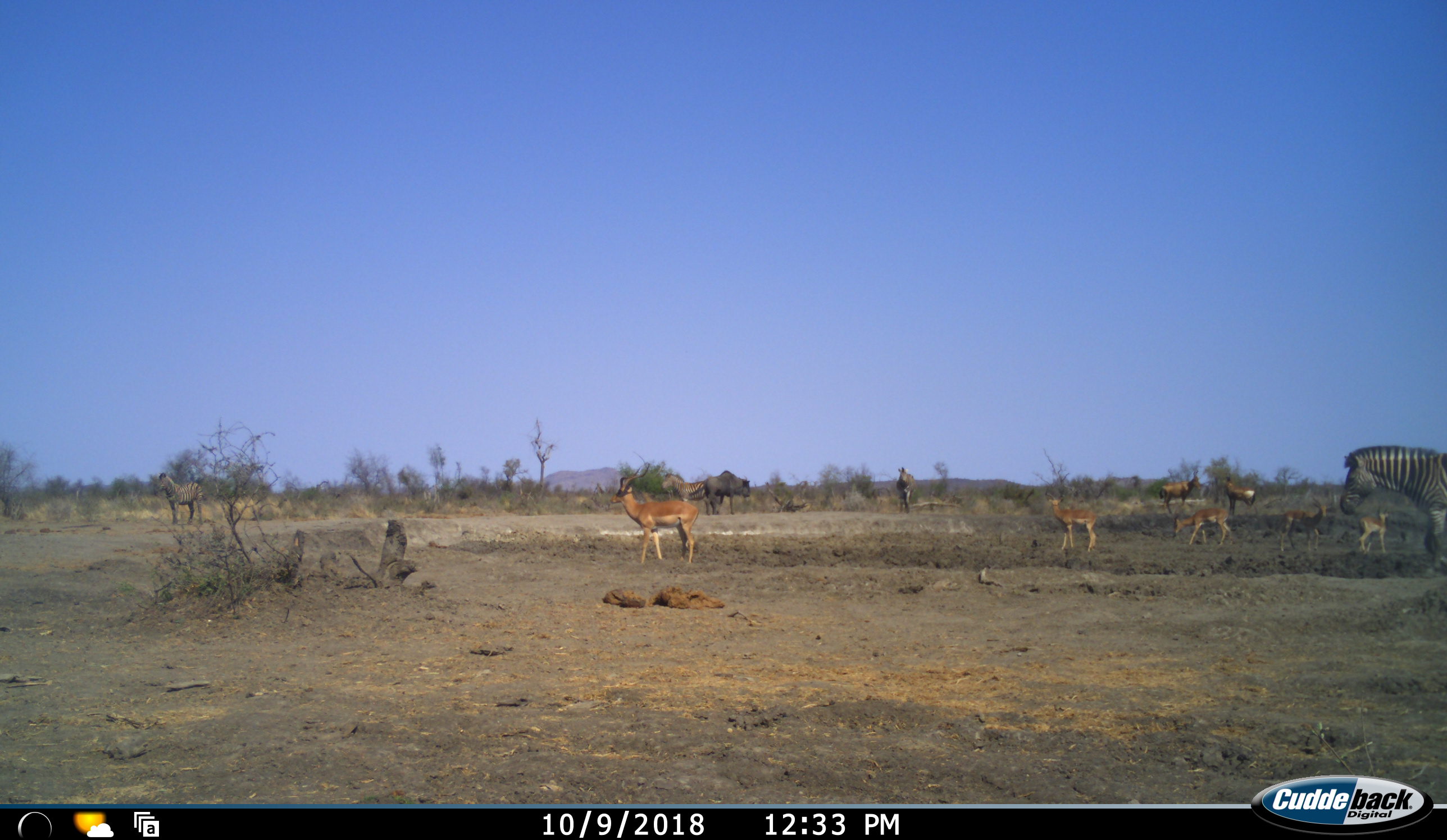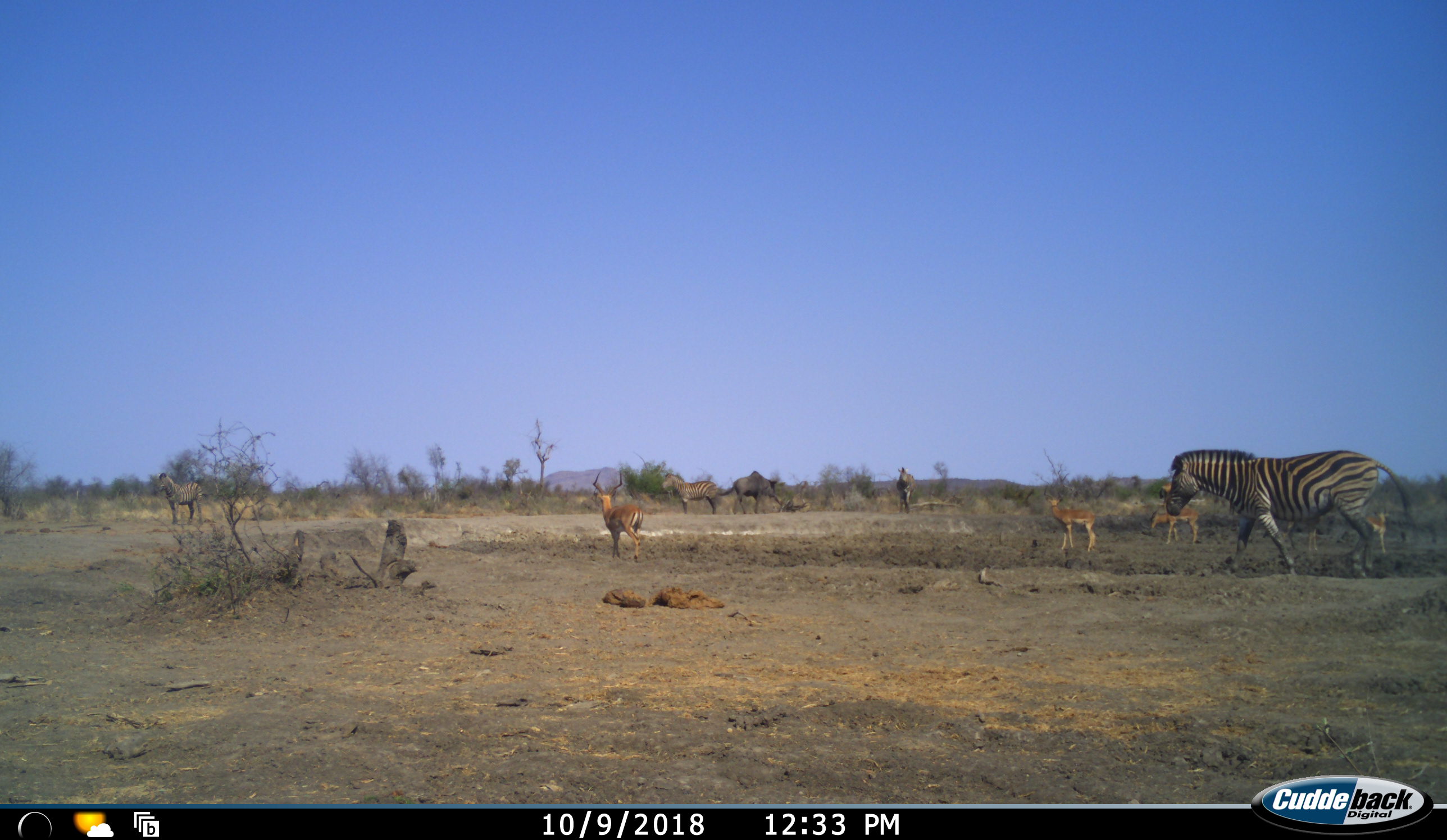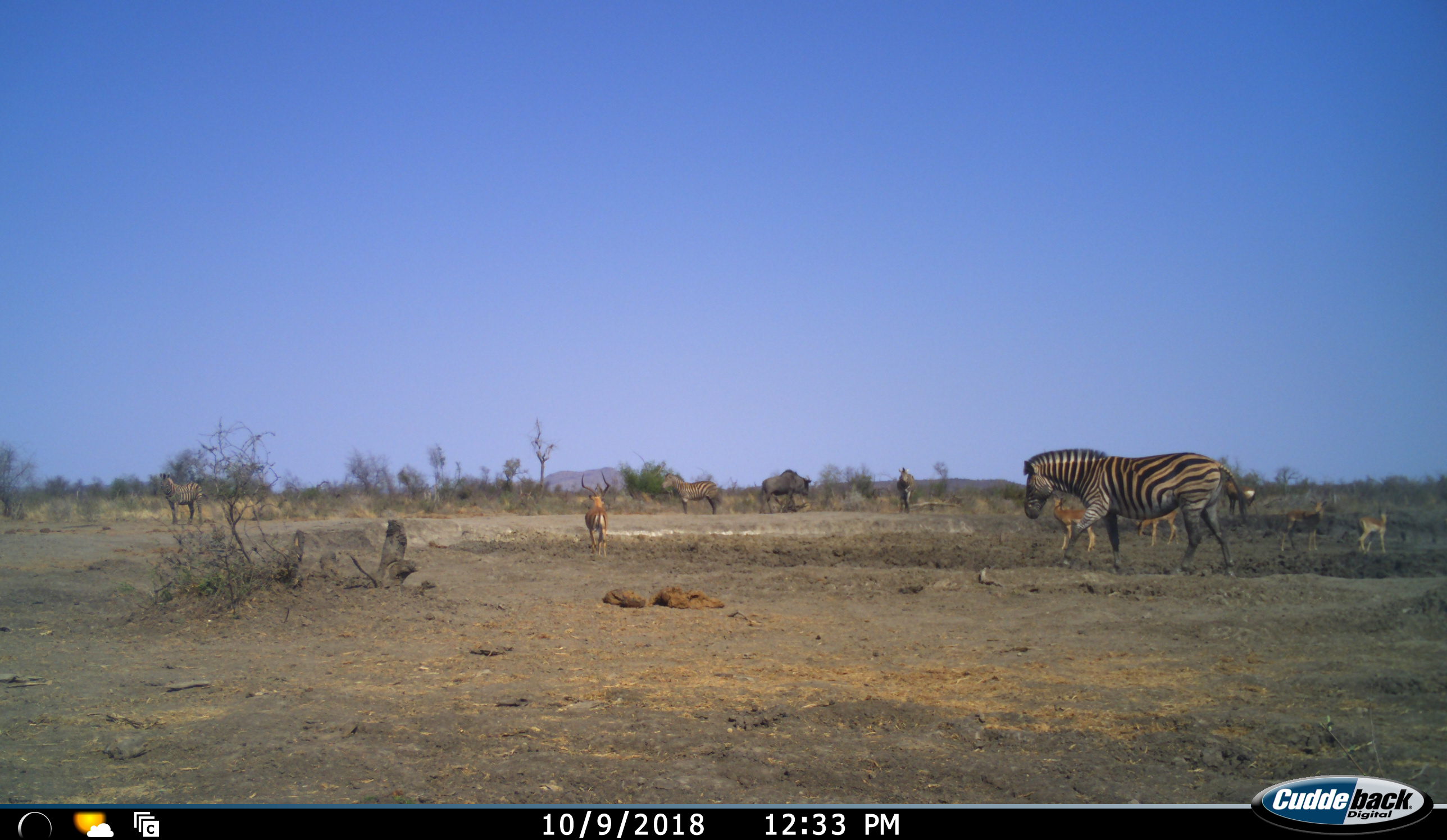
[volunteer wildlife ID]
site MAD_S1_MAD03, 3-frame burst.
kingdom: Animalia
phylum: Chordata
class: Mammalia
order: Artiodactyla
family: Bovidae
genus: Alcelaphus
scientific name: Alcelaphus buselaphus caama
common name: red hartebeest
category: hartebeestred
Hartebeestred (red hartebeest) (Alcelaphus buselaphus caama), count 2. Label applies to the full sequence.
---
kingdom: Animalia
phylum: Chordata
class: Mammalia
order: Artiodactyla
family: Bovidae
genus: Aepyceros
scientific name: Aepyceros melampus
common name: impala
Impala (Aepyceros melampus), count 5. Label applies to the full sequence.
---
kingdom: Animalia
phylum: Chordata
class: Mammalia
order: Artiodactyla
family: Bovidae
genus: Connochaetes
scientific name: Connochaetes taurinus taurinus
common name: blue wildebeest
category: wildebeestblue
Wildebeestblue (blue wildebeest) (Connochaetes taurinus taurinus), count 1. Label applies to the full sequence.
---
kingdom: Animalia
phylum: Chordata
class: Mammalia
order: Perissodactyla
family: Equidae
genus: Equus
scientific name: Equus quagga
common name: plains zebra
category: zebraplains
Zebraplains (plains zebra) (Equus quagga), count 4. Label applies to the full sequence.